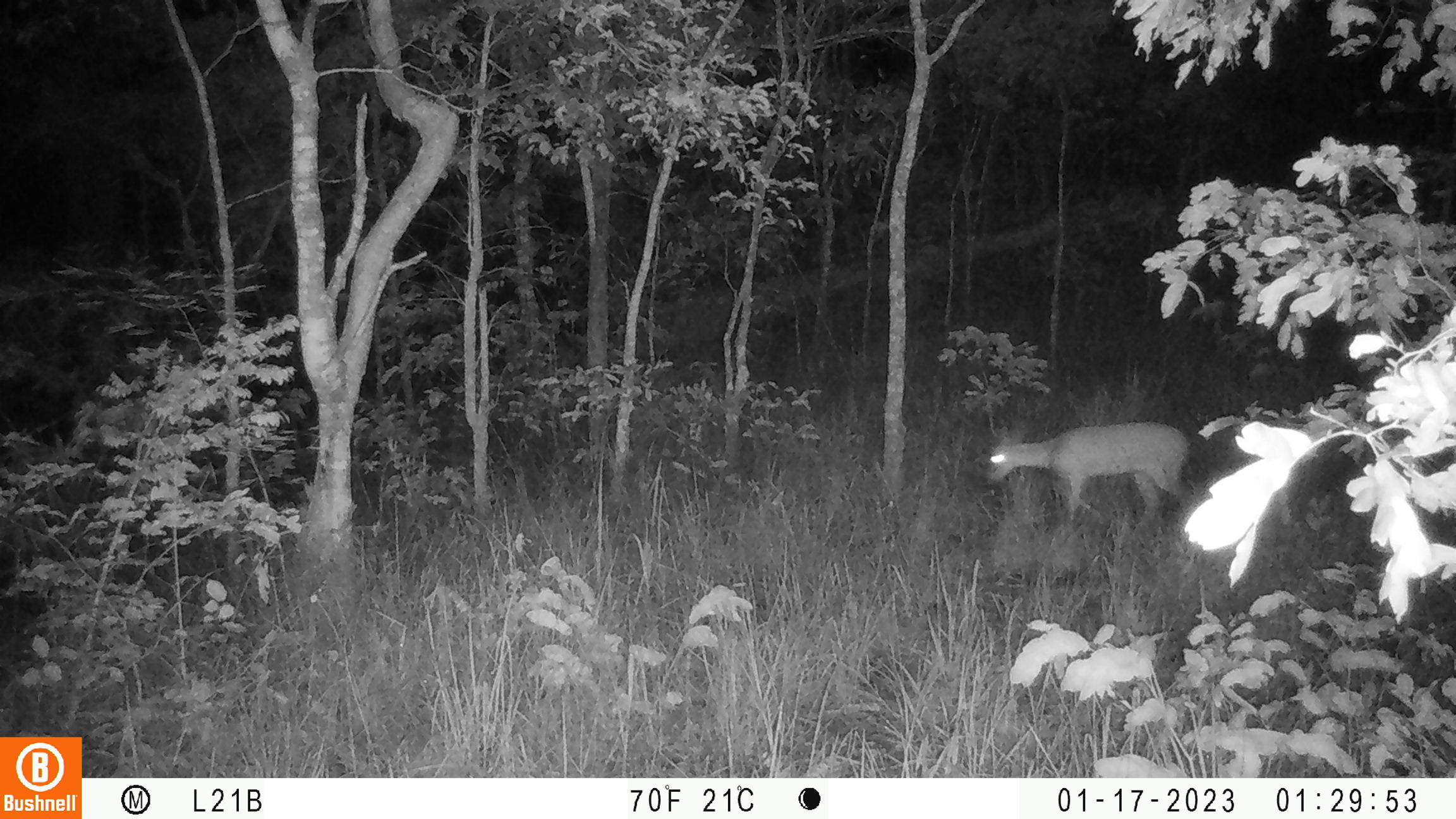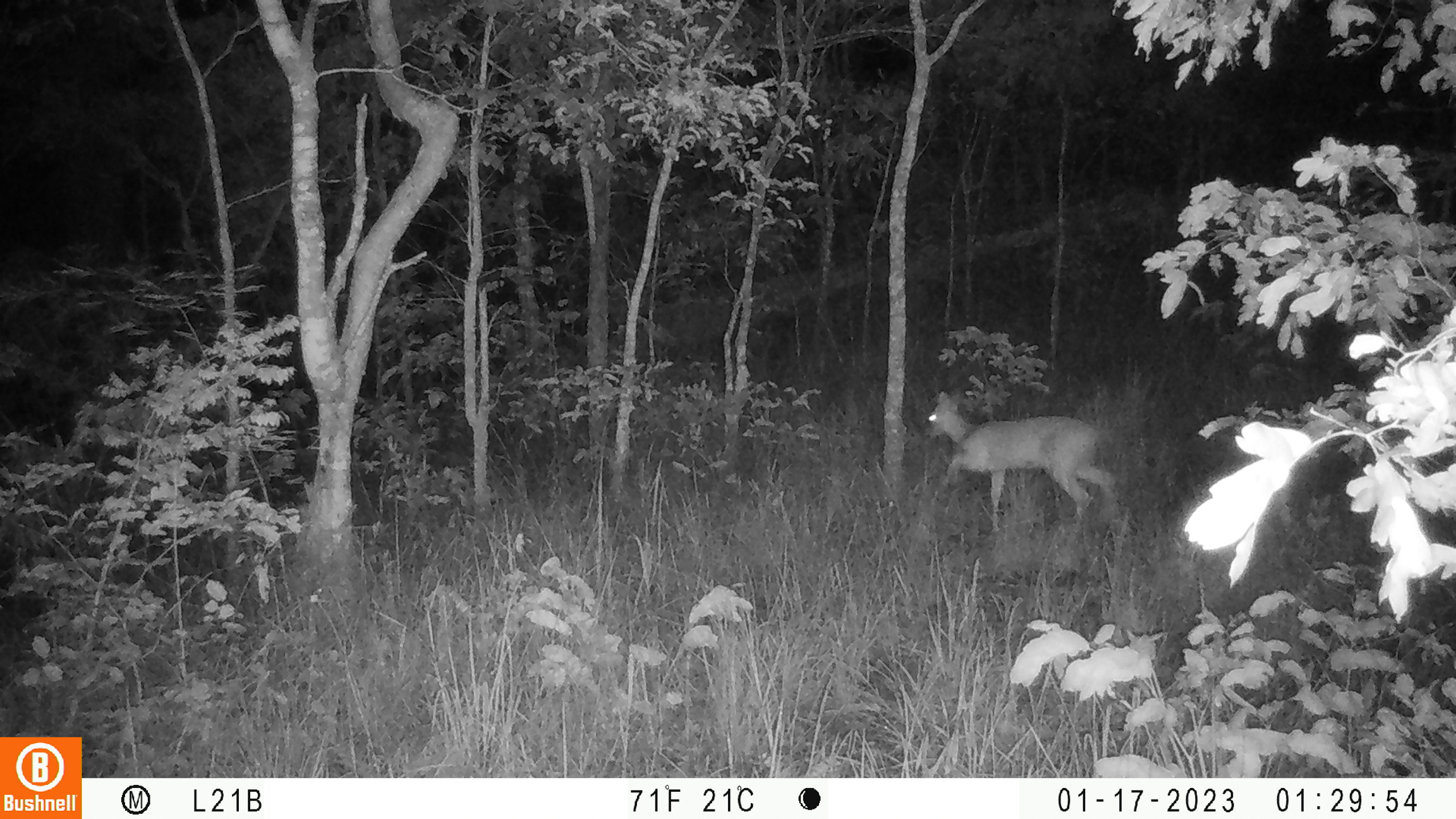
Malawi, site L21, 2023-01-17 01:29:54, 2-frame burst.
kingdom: Animalia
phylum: Chordata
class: Mammalia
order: Artiodactyla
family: Bovidae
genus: Sylvicapra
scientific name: Sylvicapra grimmia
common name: common duiker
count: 1